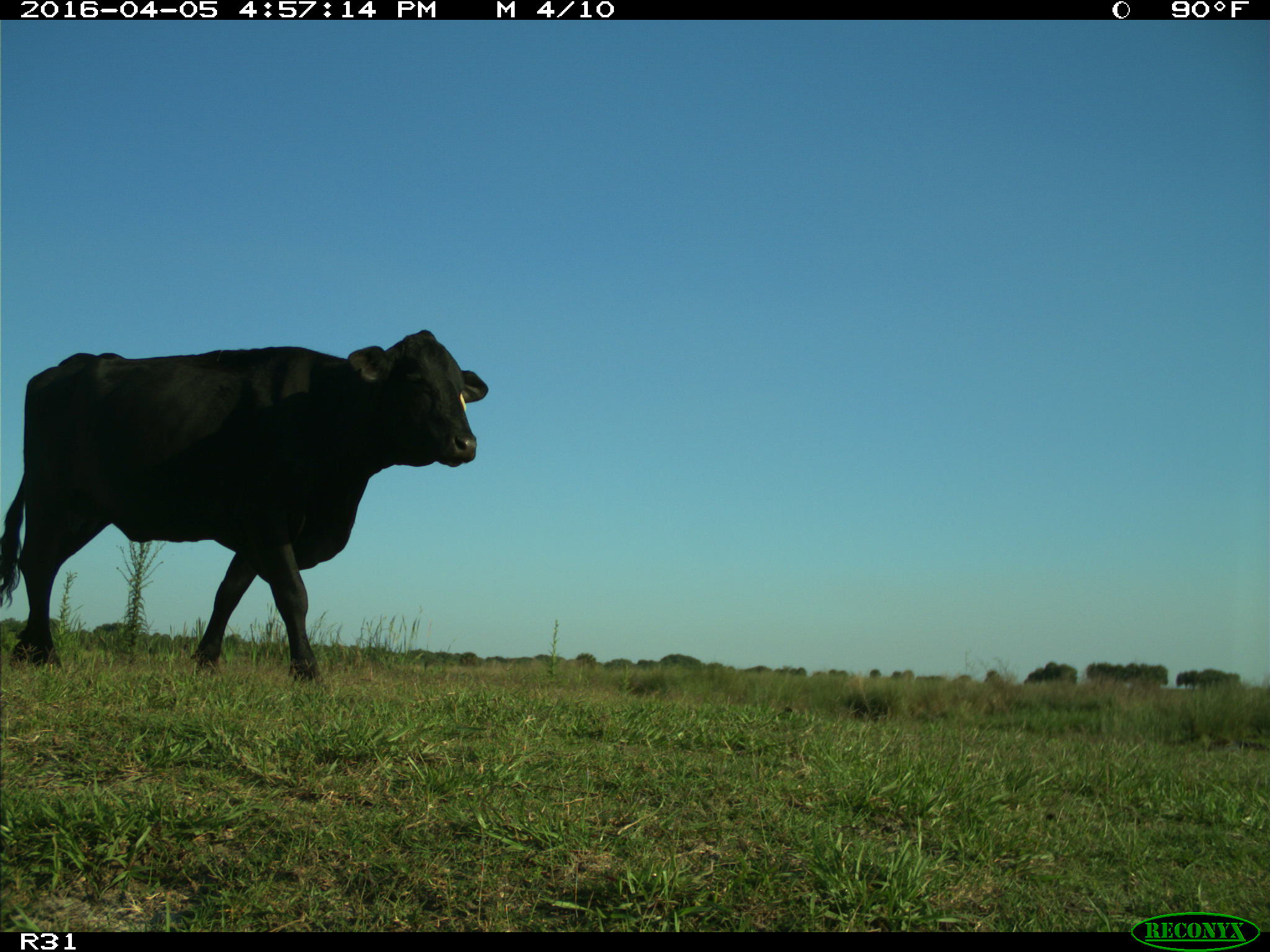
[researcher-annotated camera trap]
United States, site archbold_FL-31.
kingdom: Animalia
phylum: Chordata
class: Mammalia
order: Artiodactyla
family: Bovidae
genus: Bos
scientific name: Bos taurus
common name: domestic cow